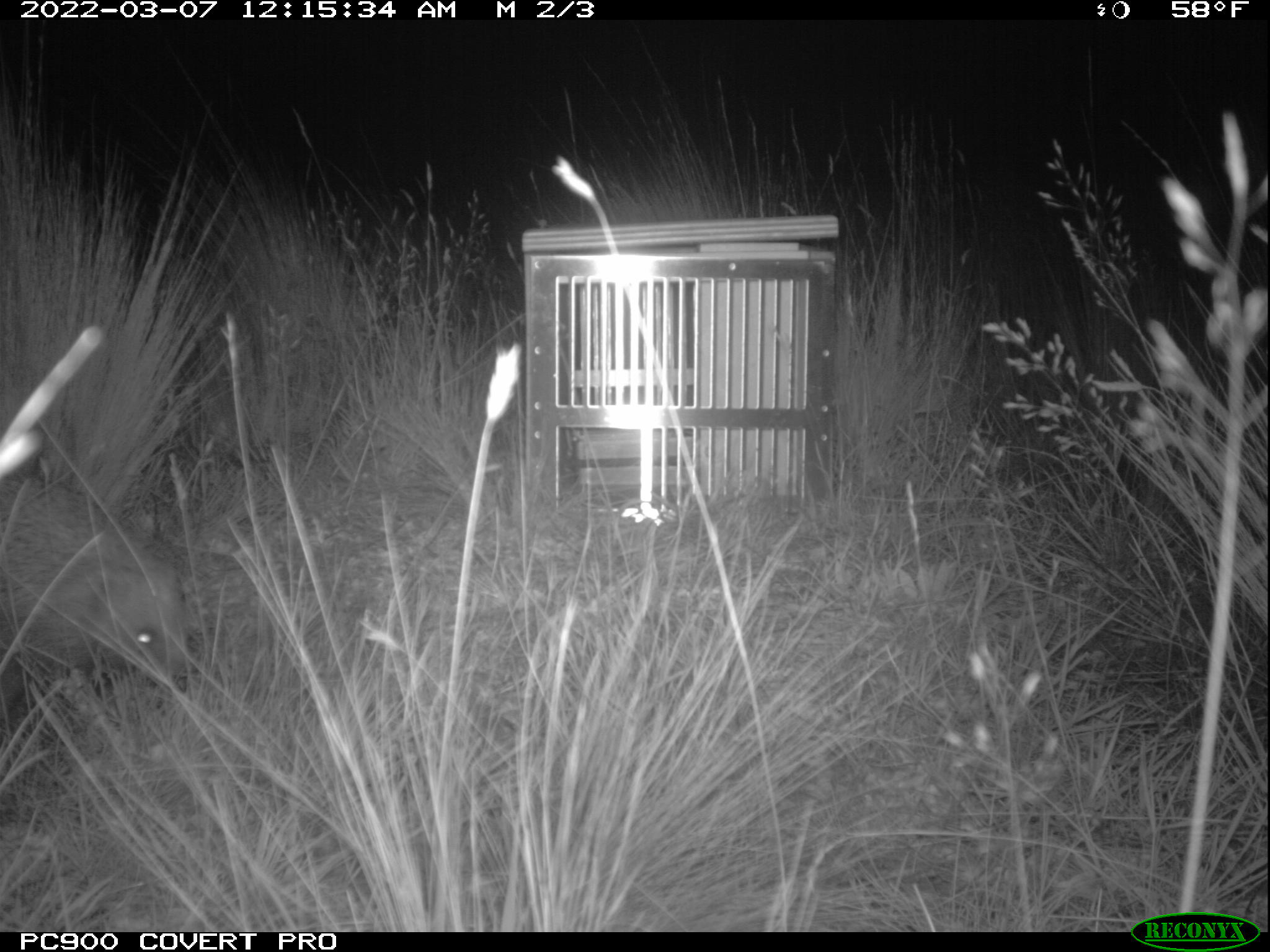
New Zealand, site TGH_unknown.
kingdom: Animalia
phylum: Chordata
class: Mammalia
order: Eulipotyphla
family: Erinaceidae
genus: Erinaceus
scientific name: Erinaceus europaeus europaeus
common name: european hedgehog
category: hedgehog